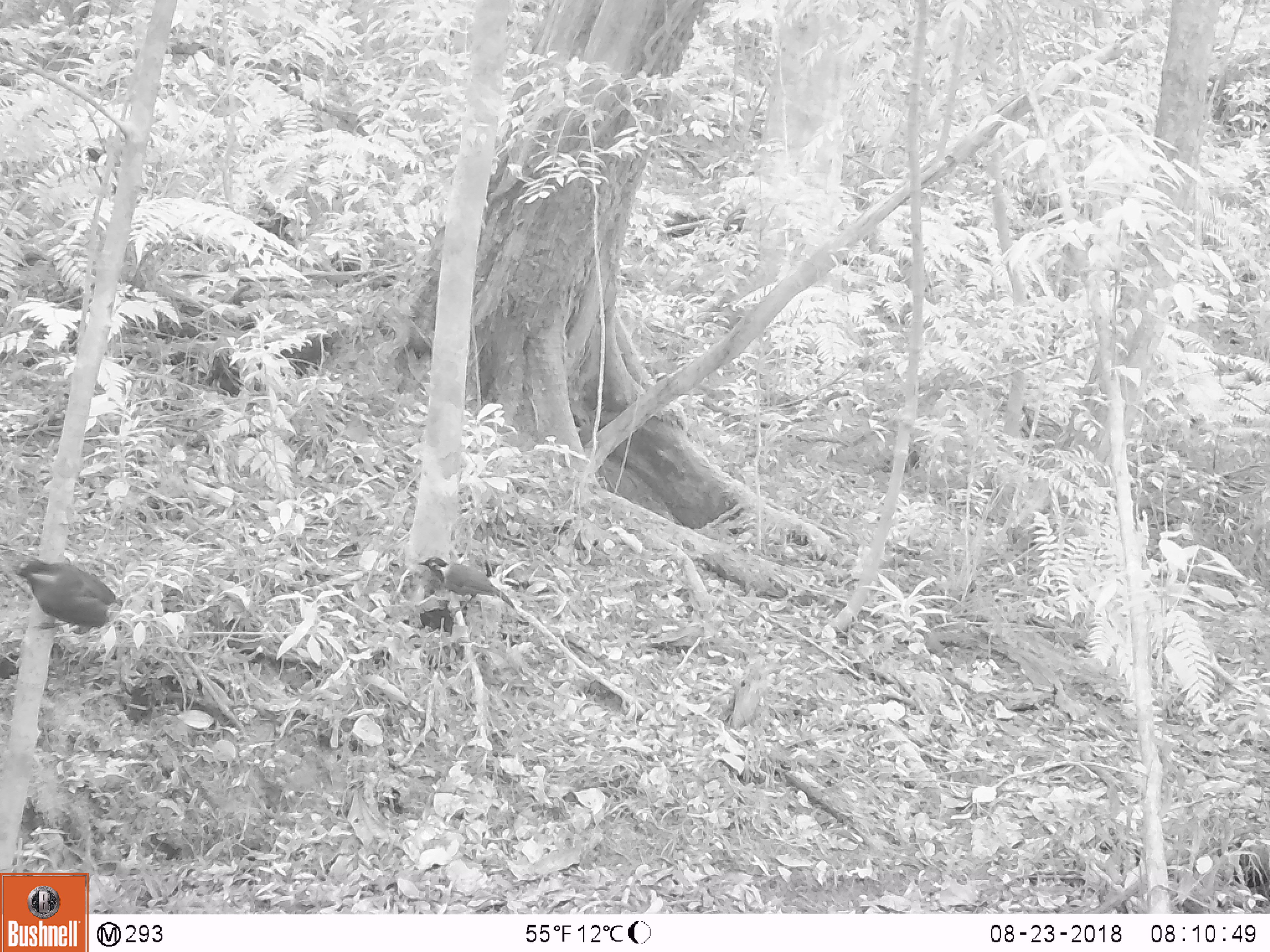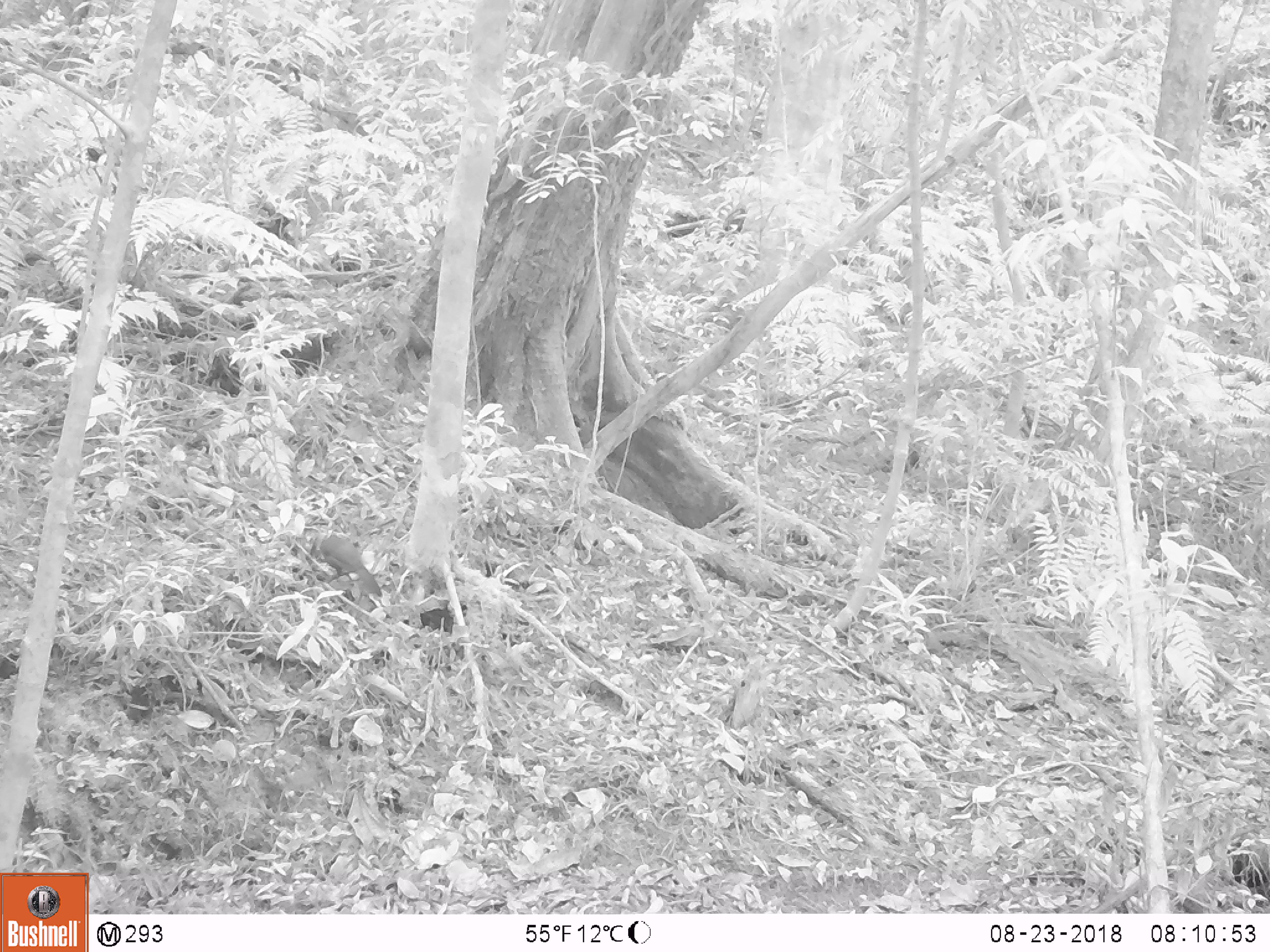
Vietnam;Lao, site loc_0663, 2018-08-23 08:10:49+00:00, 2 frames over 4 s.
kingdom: Animalia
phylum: Chordata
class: Aves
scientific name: Aves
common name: bird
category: unidentified bird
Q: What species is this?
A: Unidentified bird (bird) (Aves).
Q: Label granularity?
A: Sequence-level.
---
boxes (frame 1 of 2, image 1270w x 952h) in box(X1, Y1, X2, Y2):
unidentified bird: box(15, 554, 123, 628); box(417, 556, 515, 617)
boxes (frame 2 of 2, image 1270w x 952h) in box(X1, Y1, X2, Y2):
unidentified bird: box(319, 535, 382, 597)